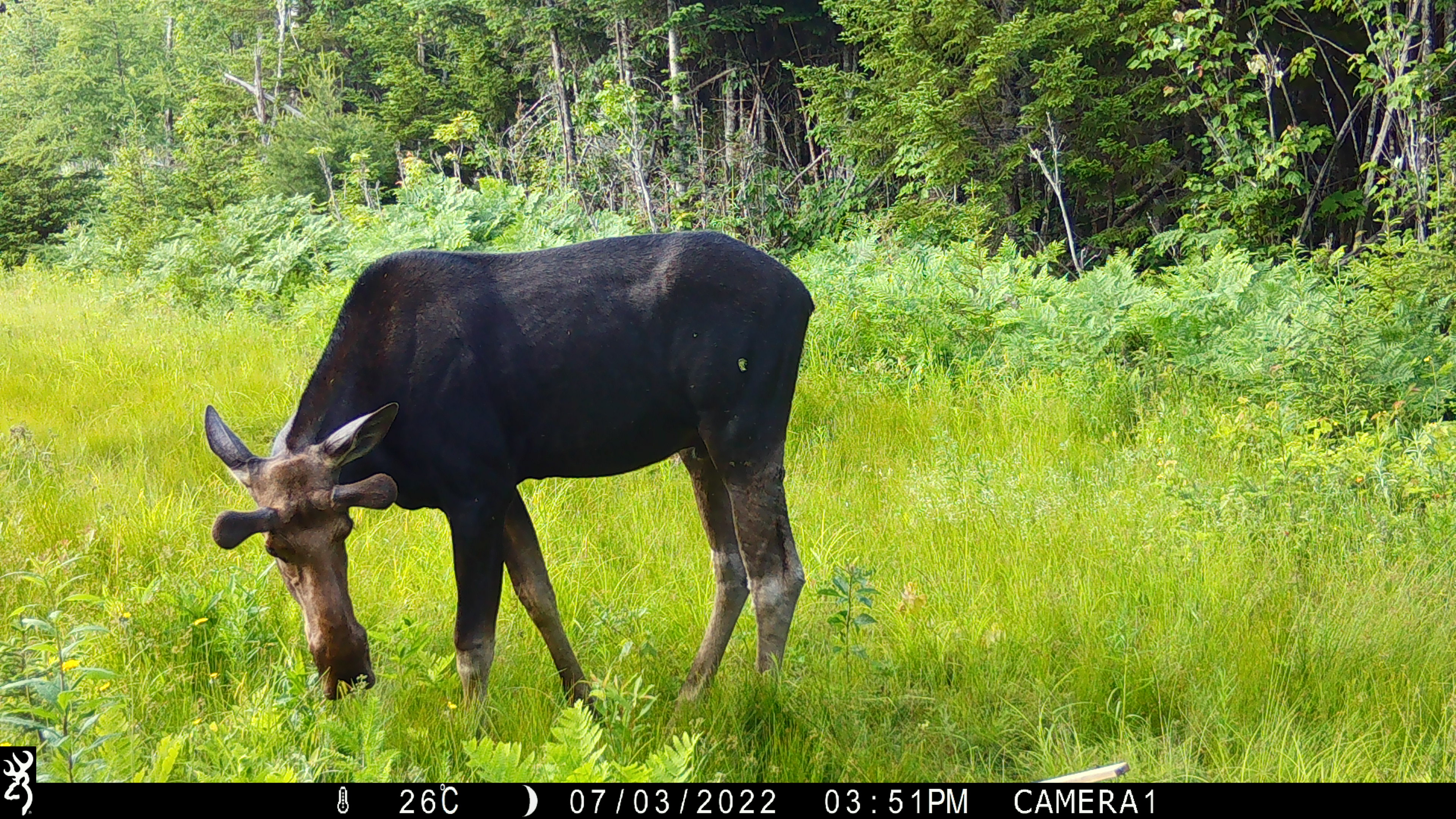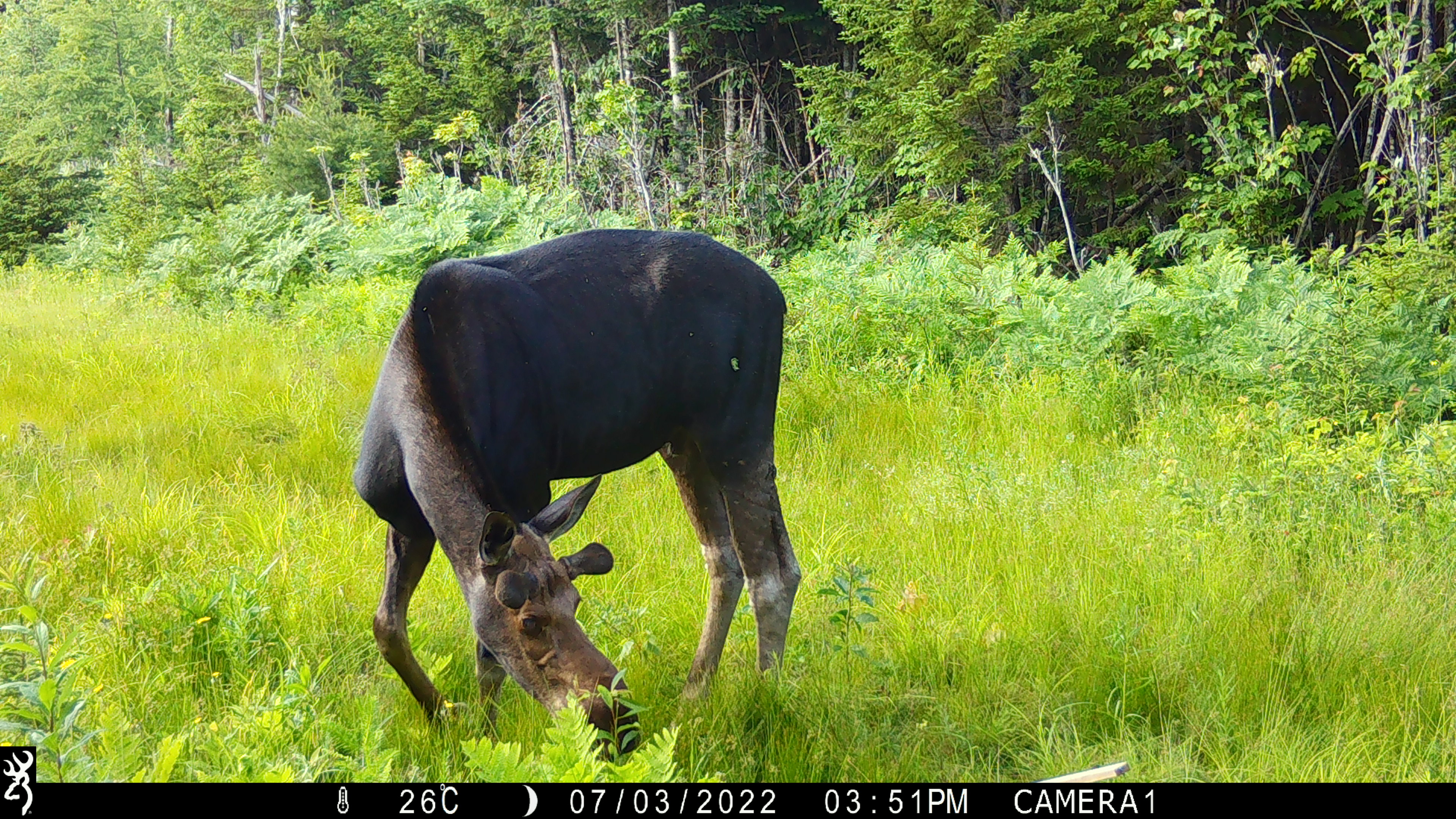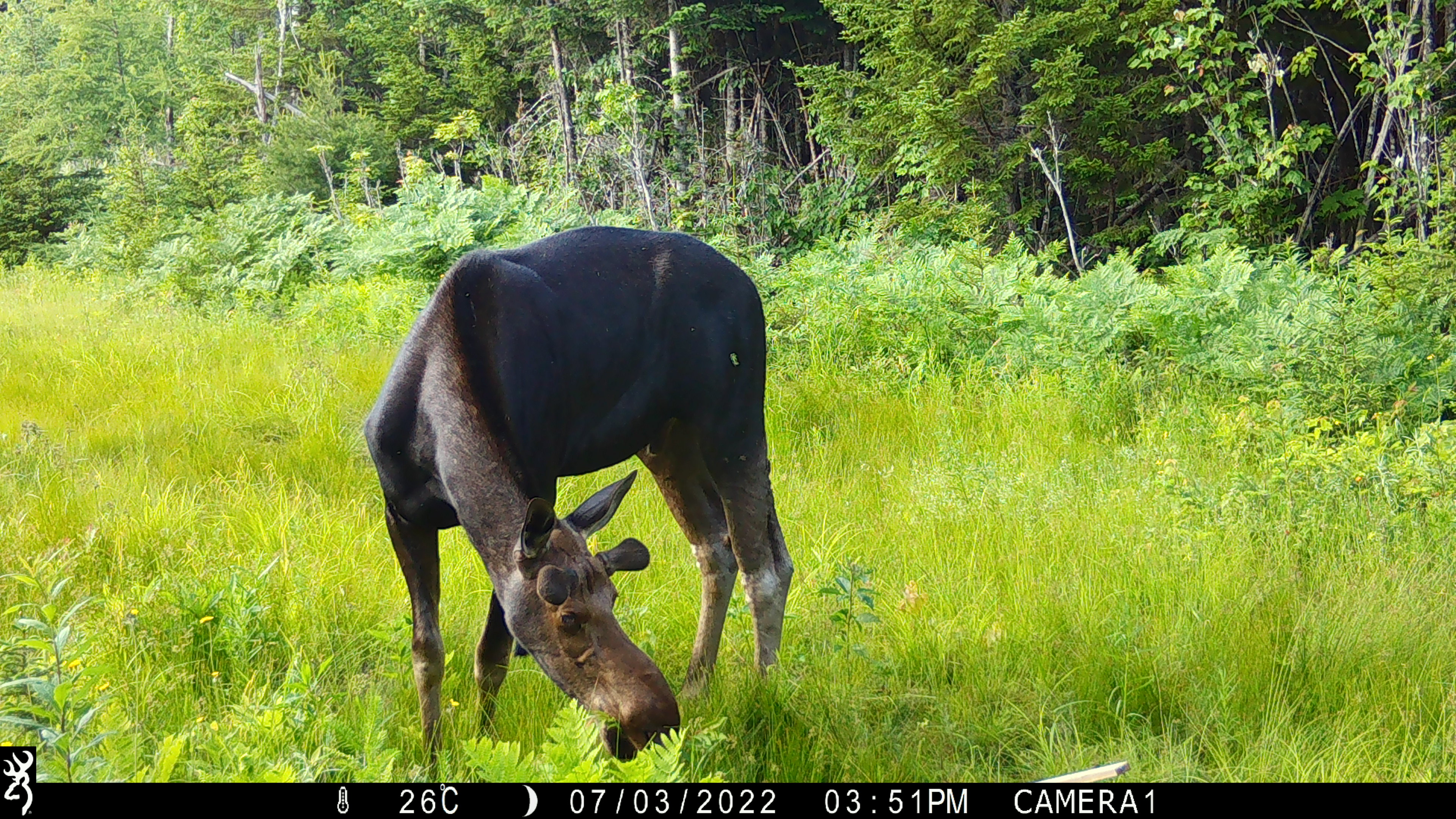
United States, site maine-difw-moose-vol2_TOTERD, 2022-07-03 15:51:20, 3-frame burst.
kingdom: Animalia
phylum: Chordata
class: Mammalia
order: Artiodactyla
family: Cervidae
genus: Alces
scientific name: Alces alces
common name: moose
Moose (Alces alces).